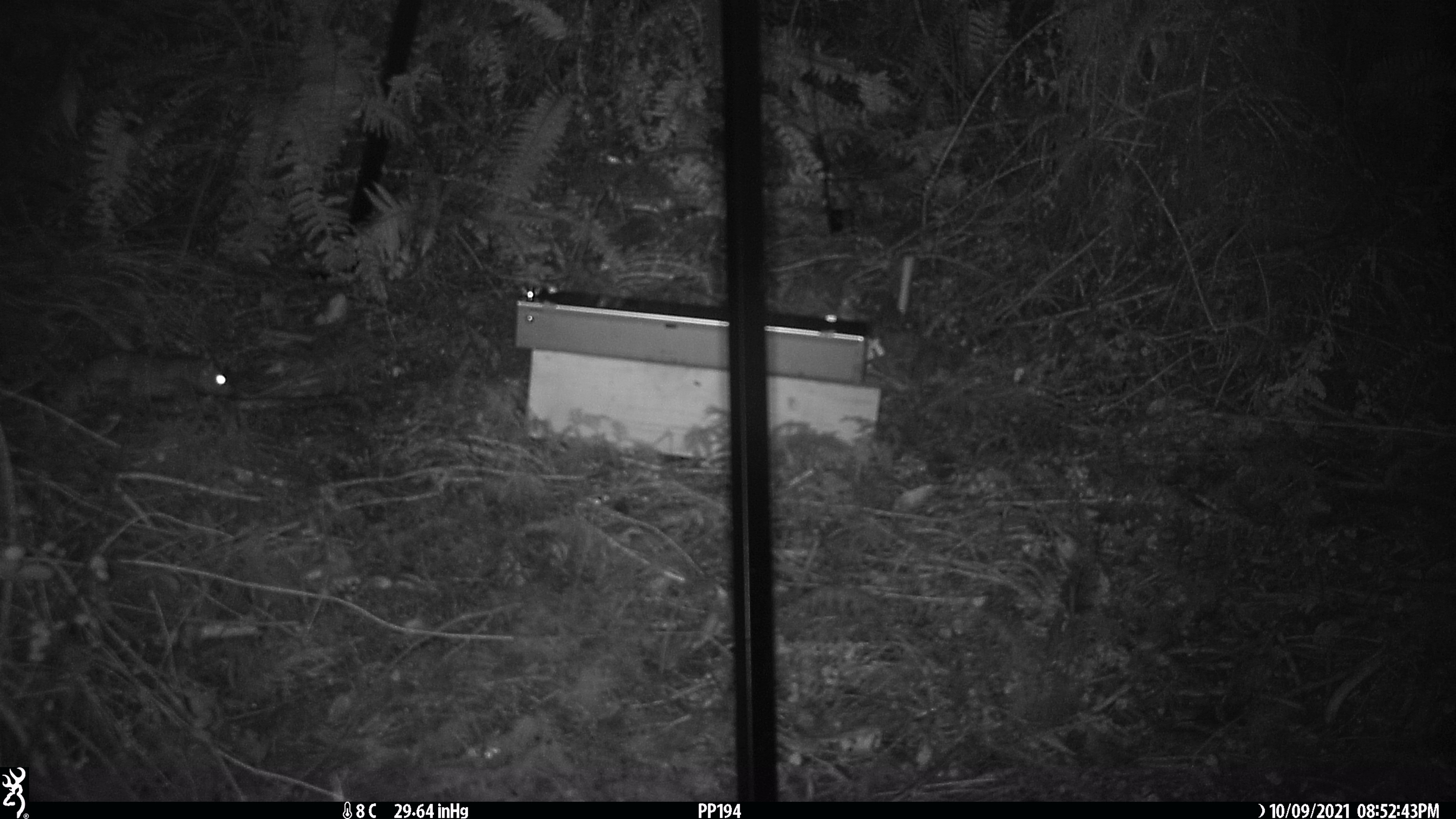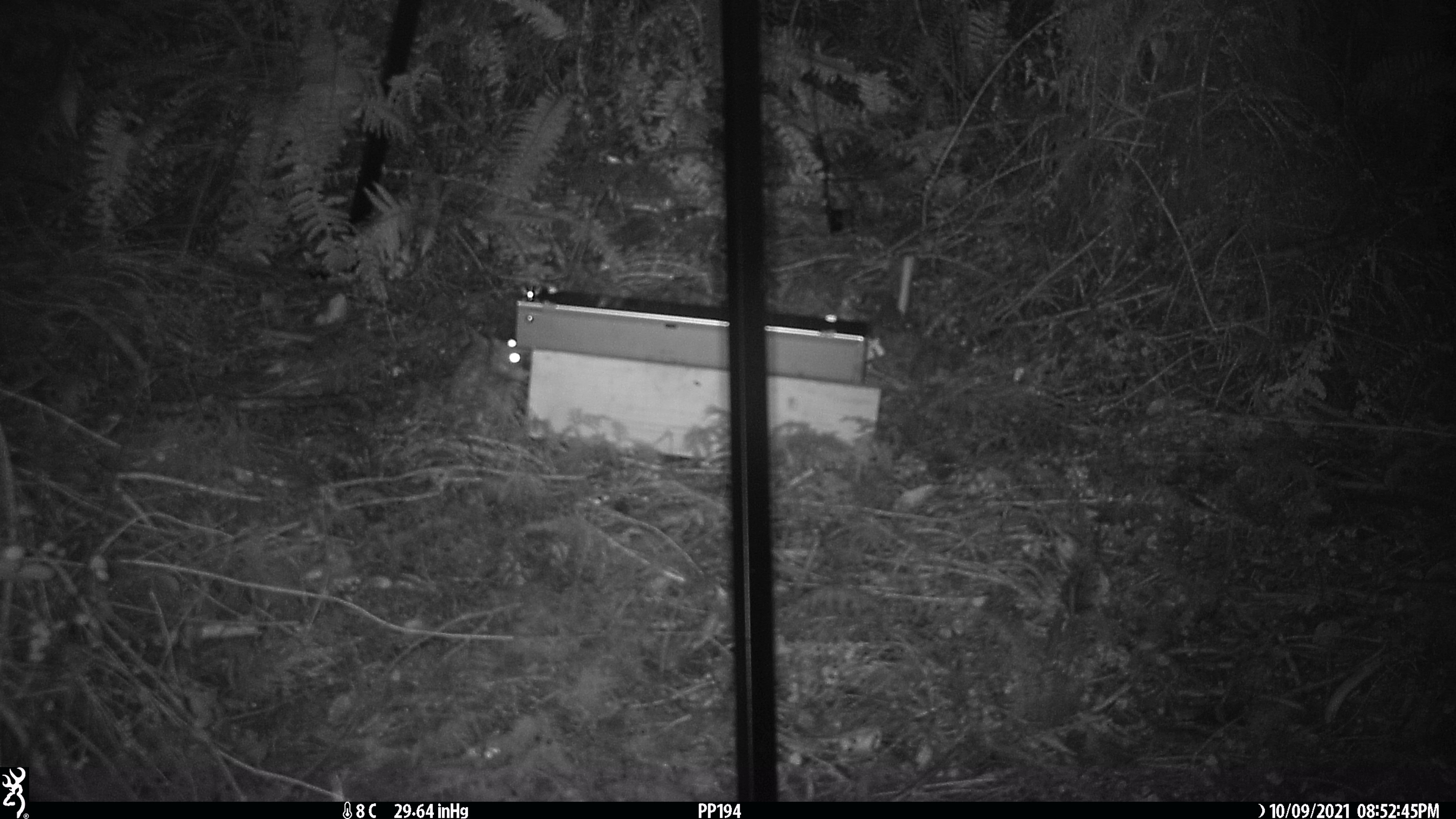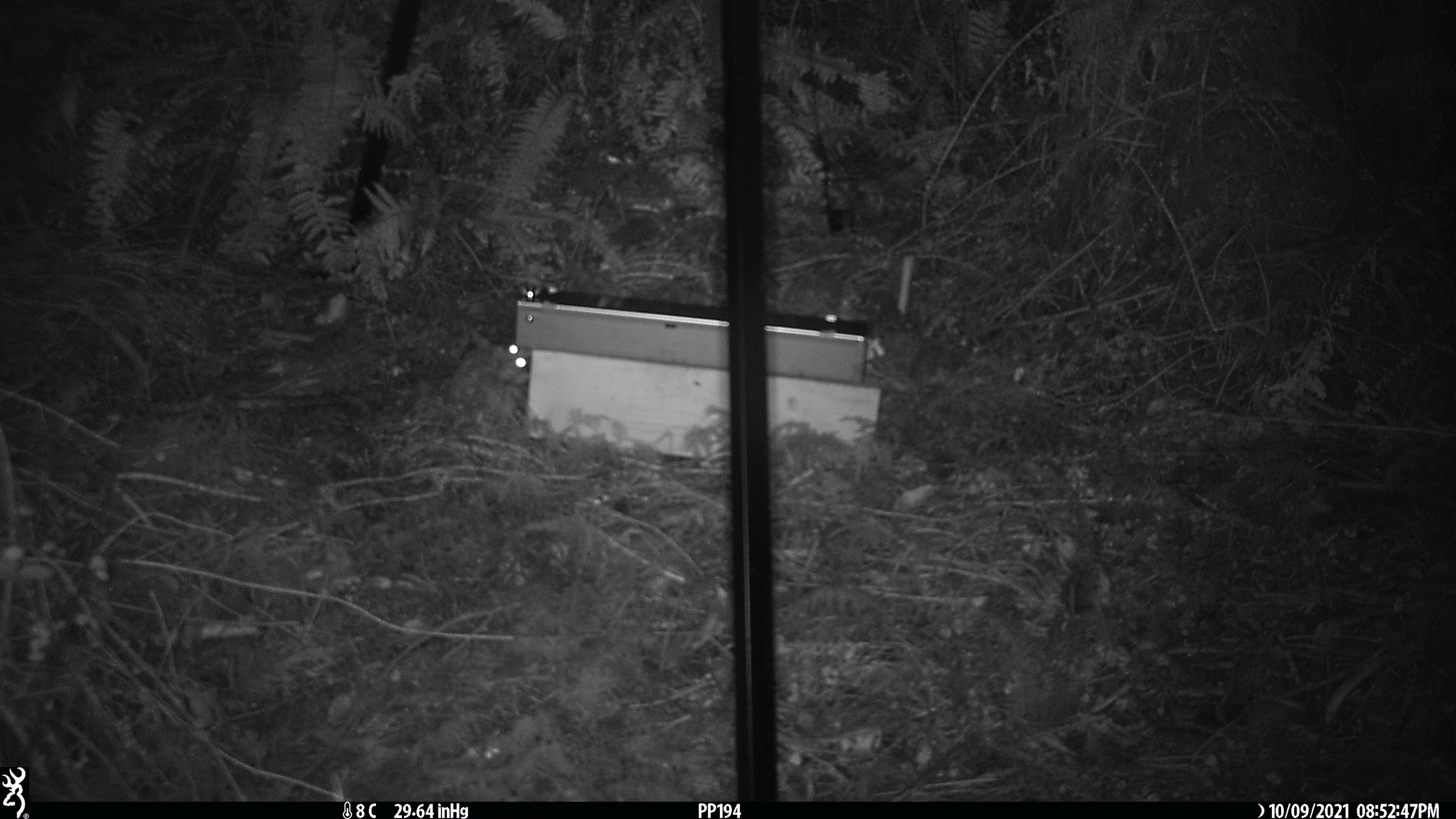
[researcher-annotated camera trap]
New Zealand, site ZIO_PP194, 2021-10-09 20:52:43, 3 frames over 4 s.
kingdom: Animalia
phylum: Chordata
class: Mammalia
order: Rodentia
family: Muridae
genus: Rattus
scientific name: Rattus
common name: rat